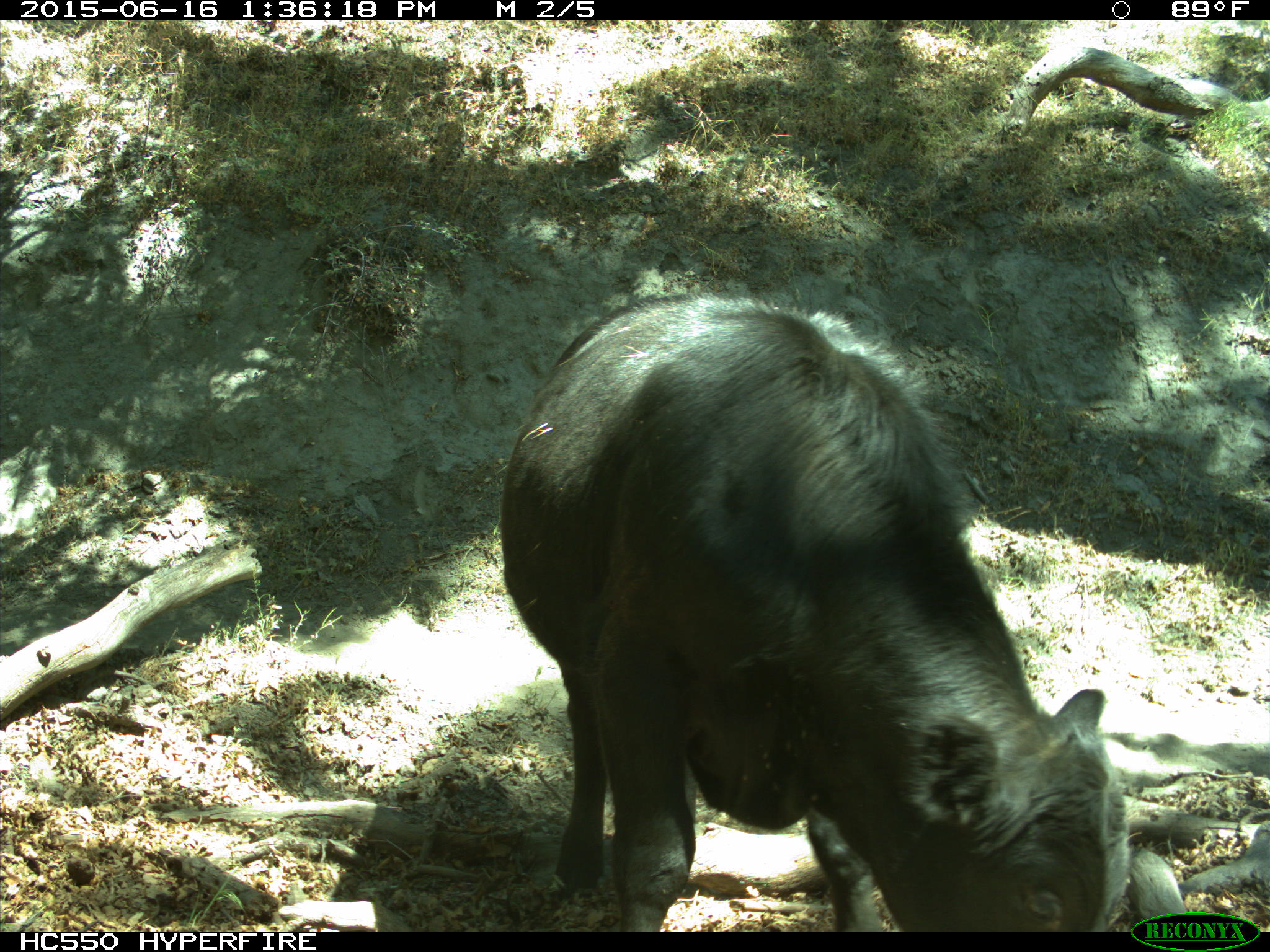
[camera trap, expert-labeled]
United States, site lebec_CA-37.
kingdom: Animalia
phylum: Chordata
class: Mammalia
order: Artiodactyla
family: Bovidae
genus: Bos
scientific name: Bos taurus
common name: domestic cow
Bos taurus (domestic cow).